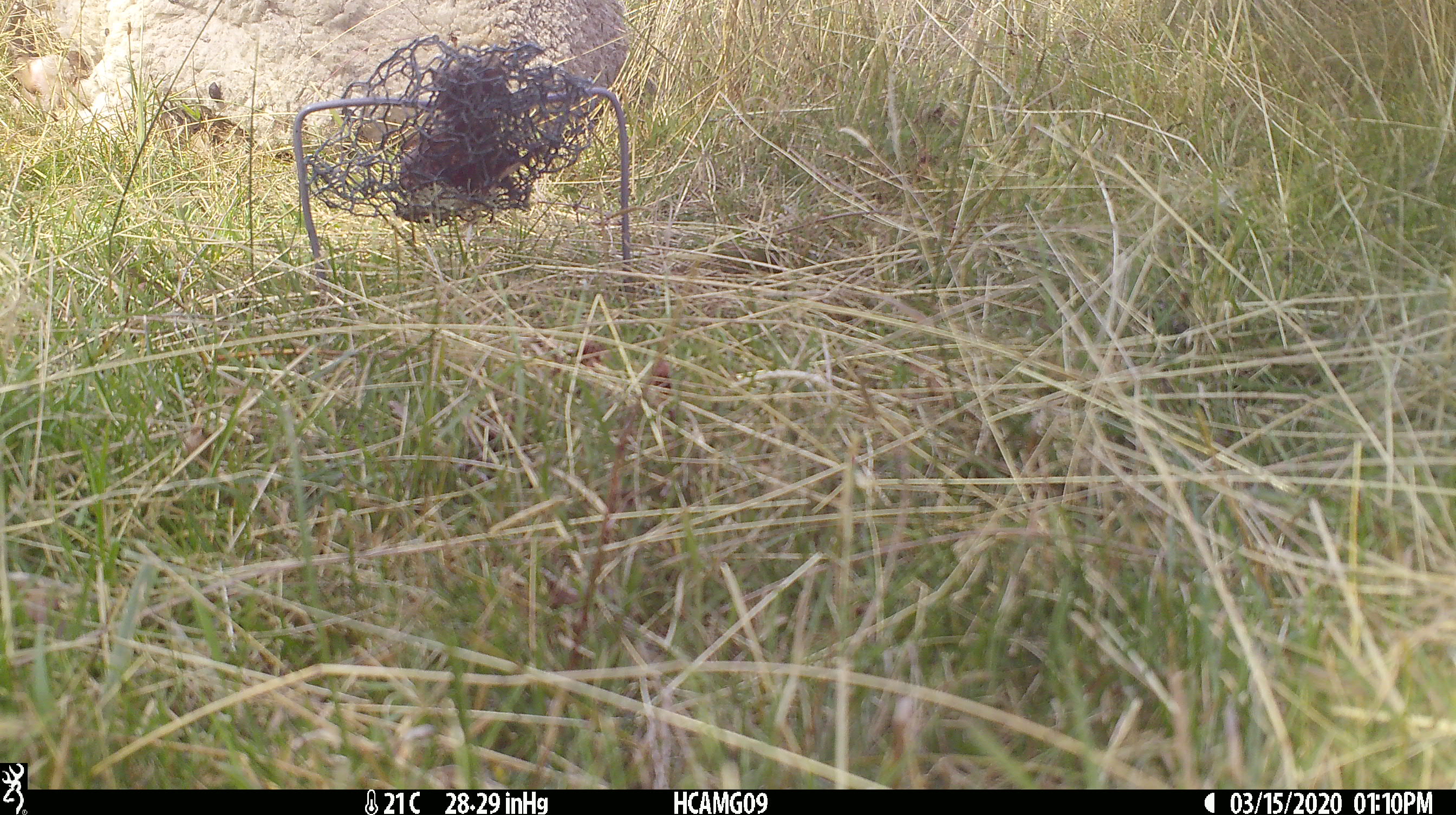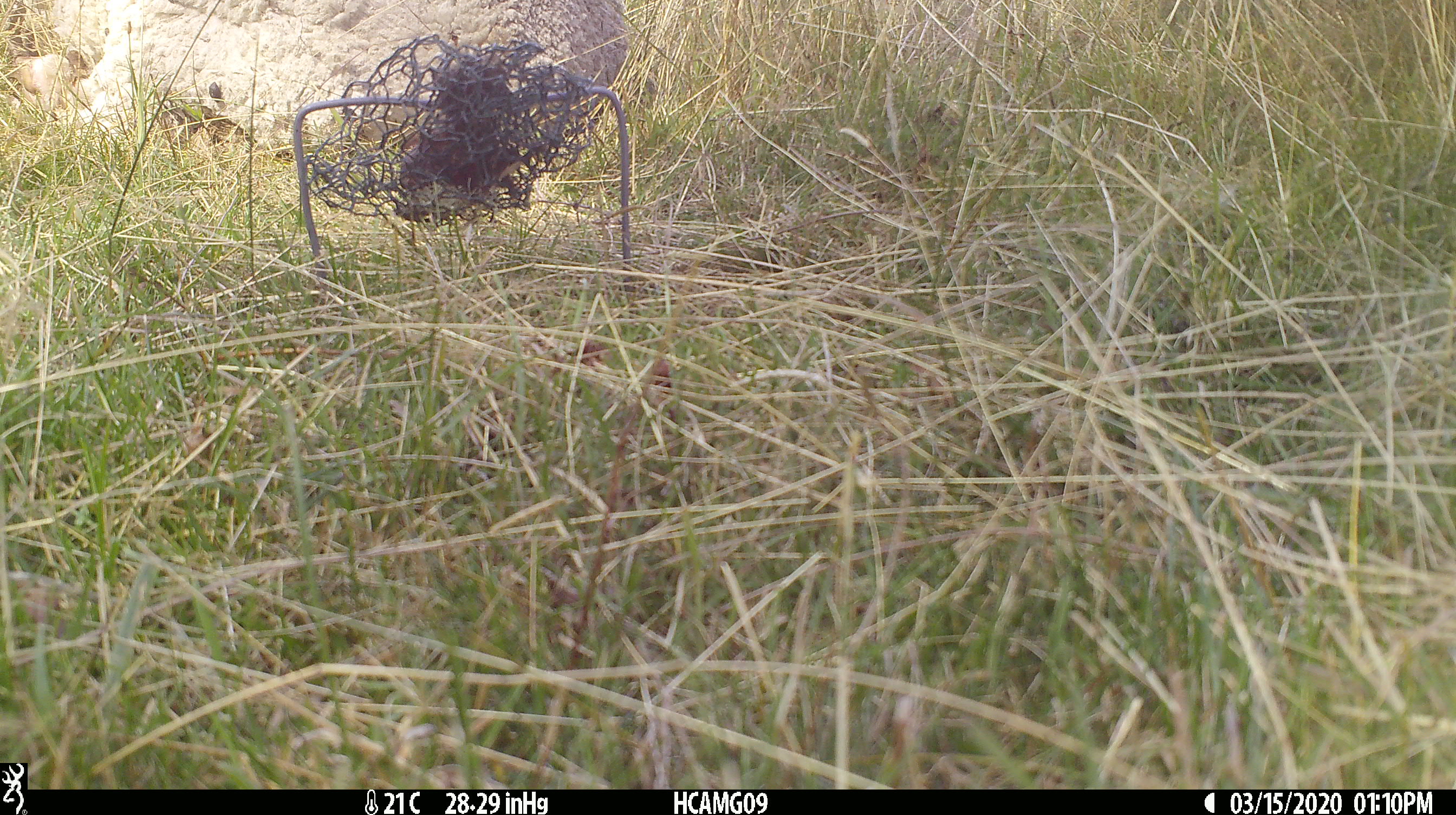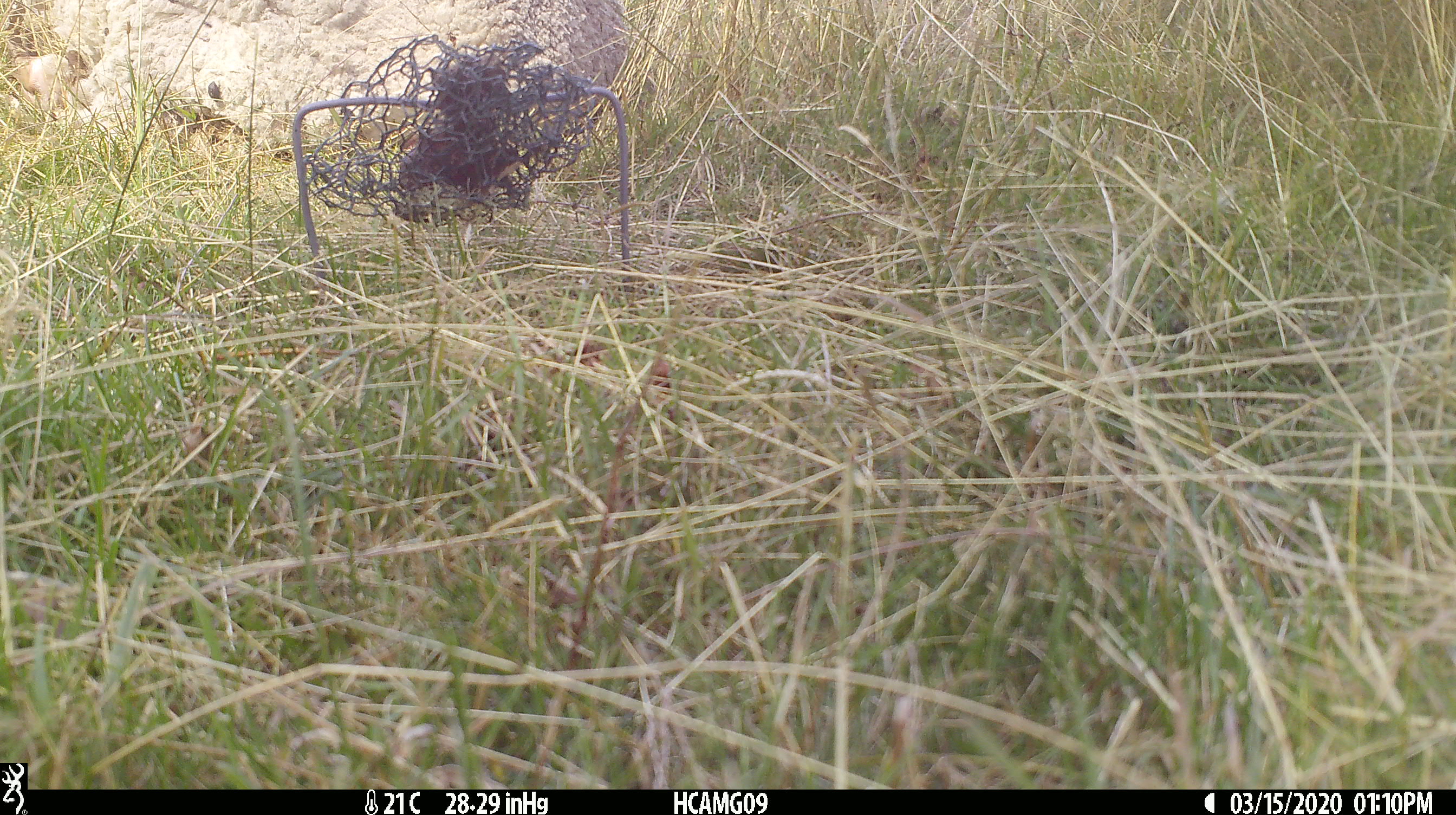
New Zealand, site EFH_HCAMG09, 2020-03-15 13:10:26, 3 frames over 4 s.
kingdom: Animalia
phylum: Chordata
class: Mammalia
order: Artiodactyla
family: Bovidae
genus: Ovis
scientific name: Ovis aries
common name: domestic sheep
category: sheep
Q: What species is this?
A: Sheep (domestic sheep) (Ovis aries).